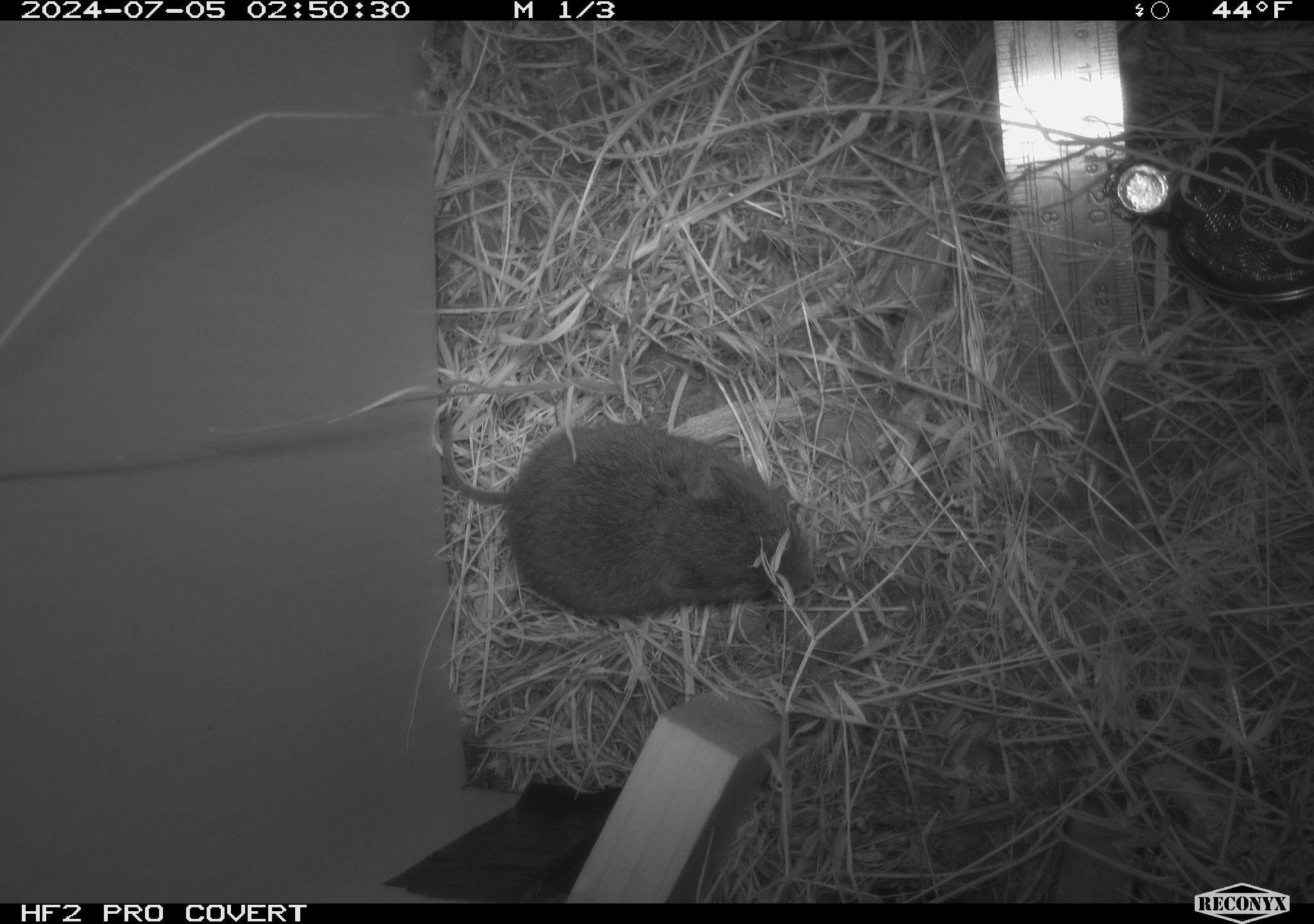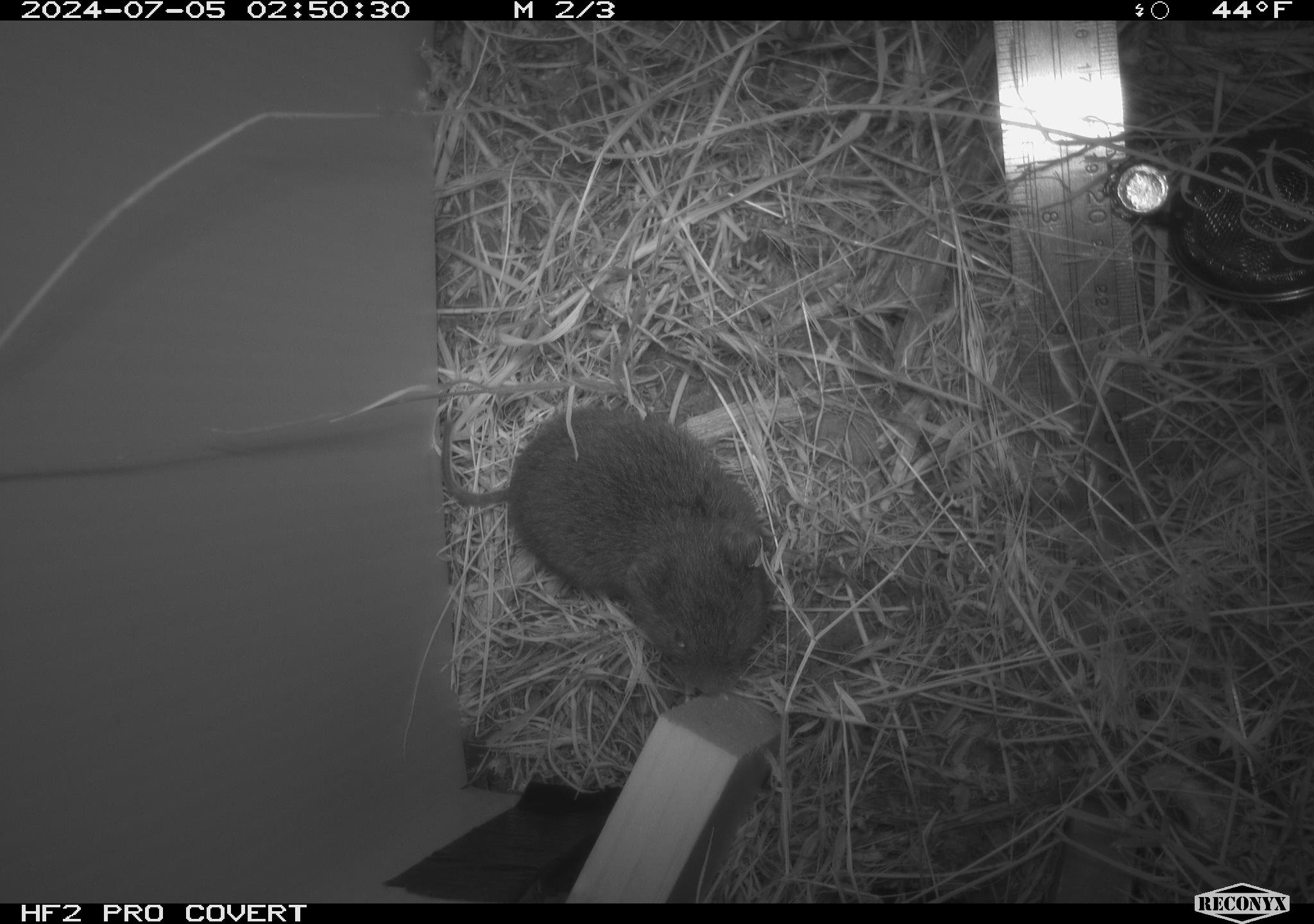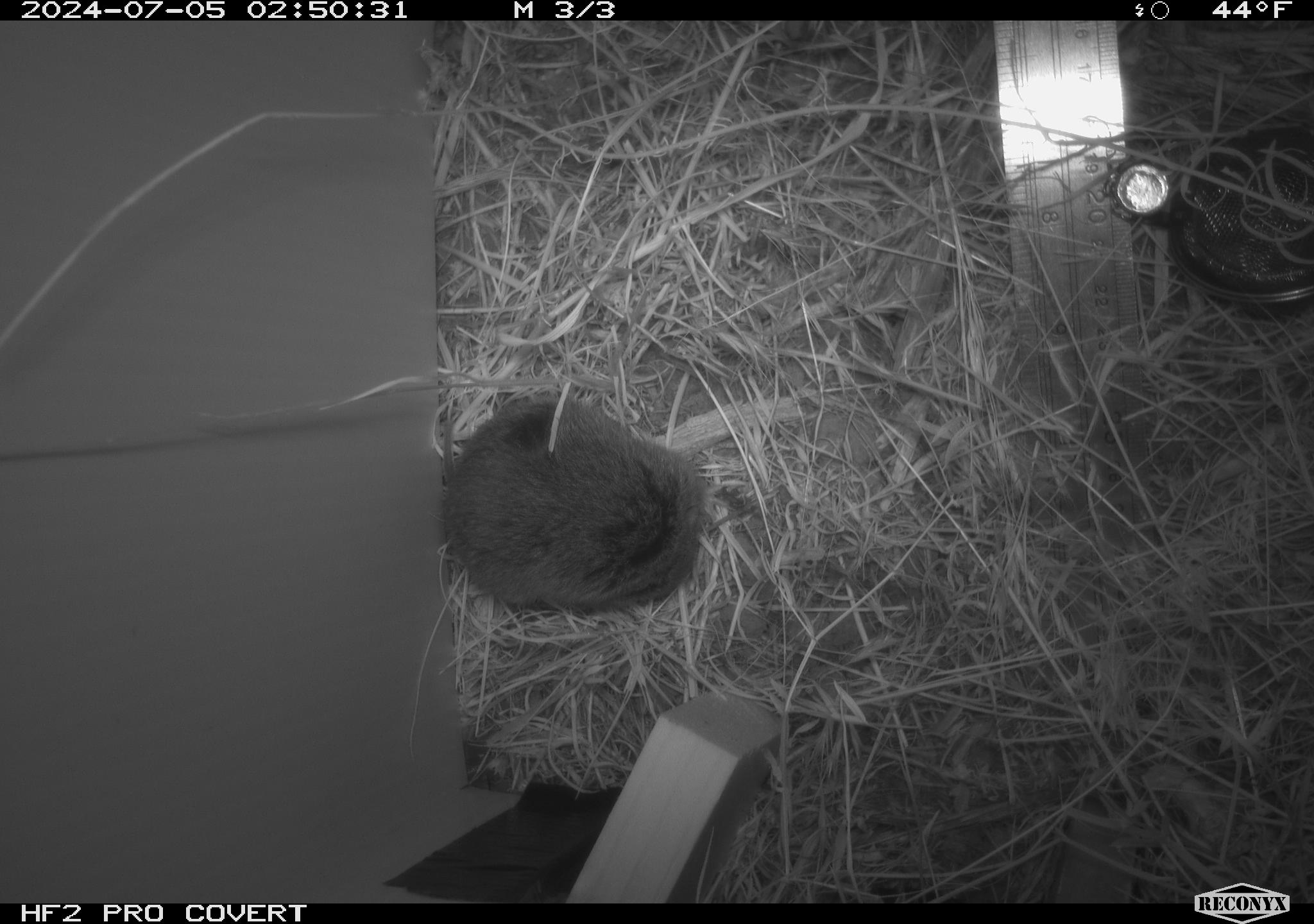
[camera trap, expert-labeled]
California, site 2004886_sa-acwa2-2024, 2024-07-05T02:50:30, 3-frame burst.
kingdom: Animalia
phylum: Chordata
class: Mammalia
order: Rodentia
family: Cricetidae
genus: Microtus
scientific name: Microtus californicus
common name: california vole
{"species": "california vole (Microtus californicus)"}